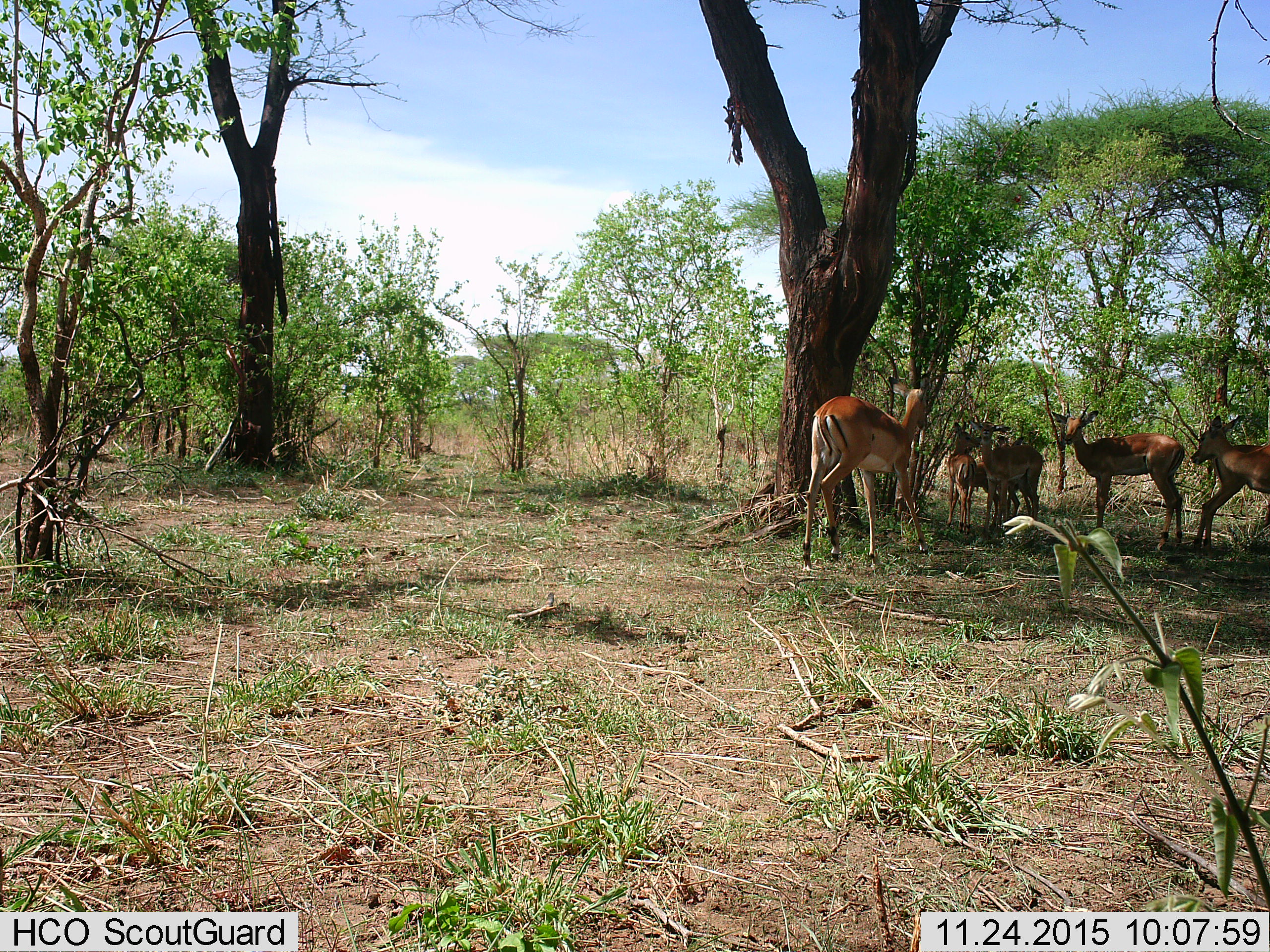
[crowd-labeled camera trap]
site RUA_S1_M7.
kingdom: Animalia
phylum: Chordata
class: Mammalia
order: Artiodactyla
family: Bovidae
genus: Aepyceros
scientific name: Aepyceros melampus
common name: impala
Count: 6.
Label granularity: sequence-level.